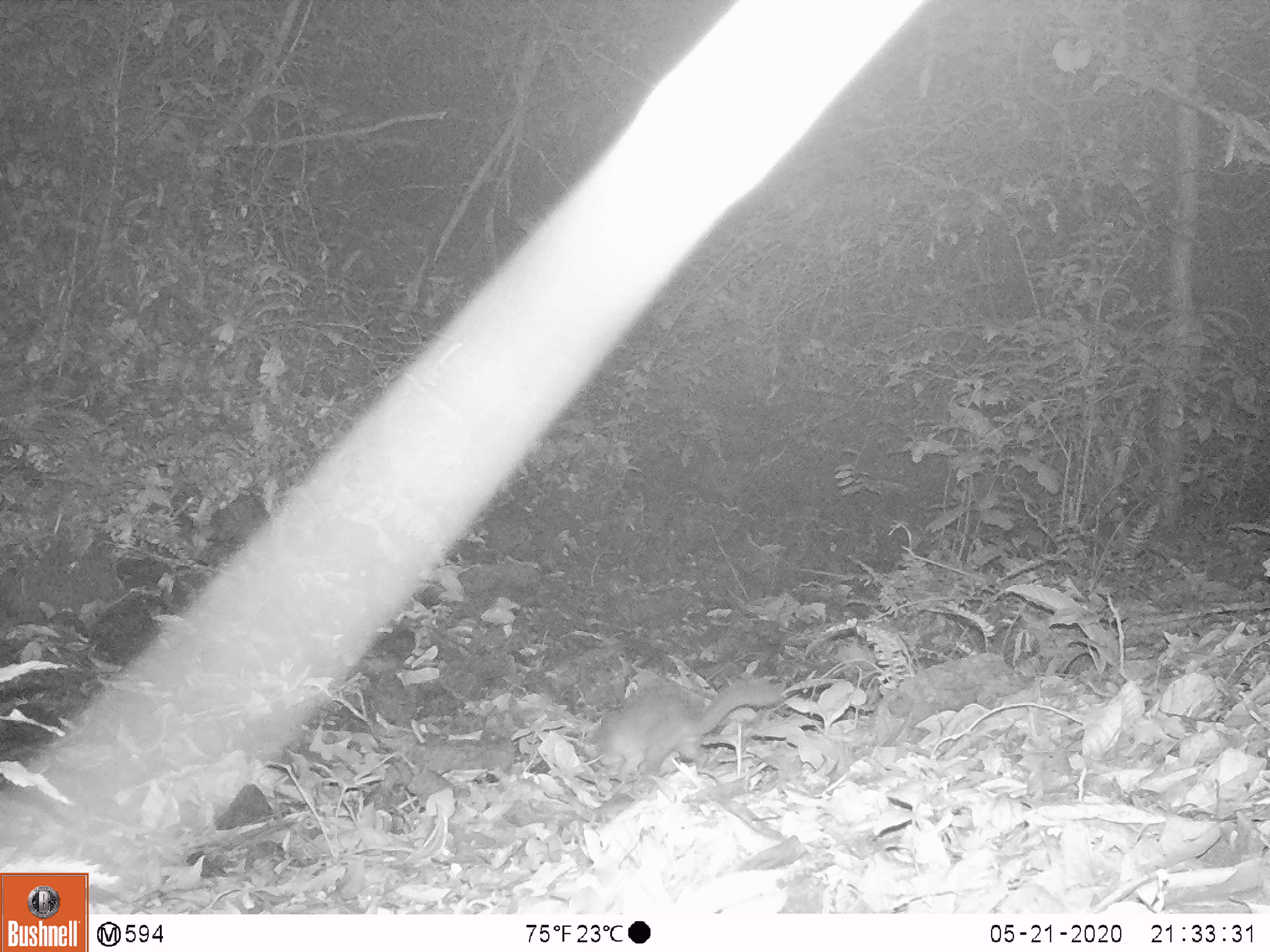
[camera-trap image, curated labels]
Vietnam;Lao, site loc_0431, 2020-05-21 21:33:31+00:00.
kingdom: Animalia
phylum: Chordata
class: Mammalia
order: Carnivora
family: Mustelidae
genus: Melogale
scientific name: Melogale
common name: ferret badger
Ferret badger (Melogale). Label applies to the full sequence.